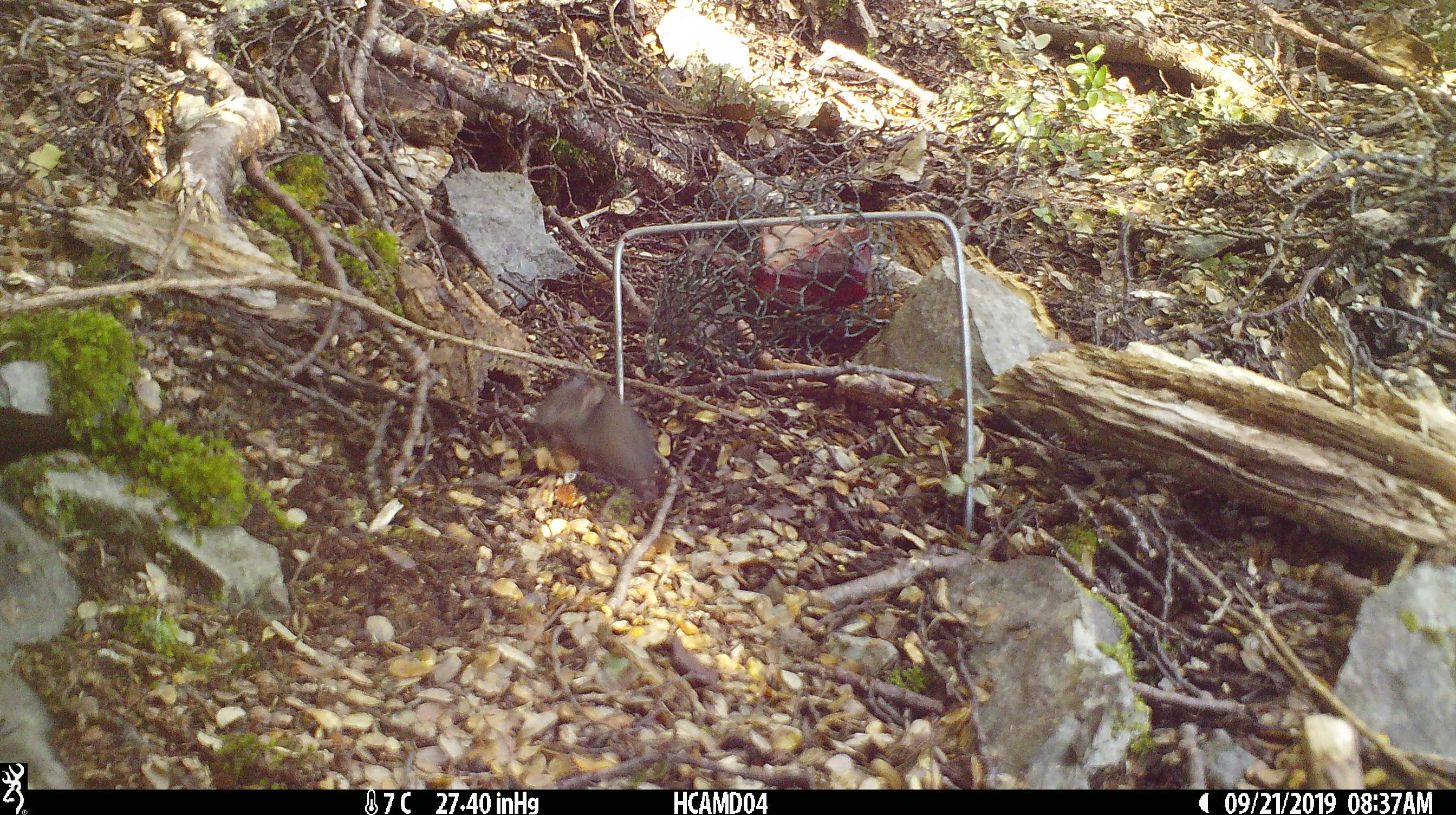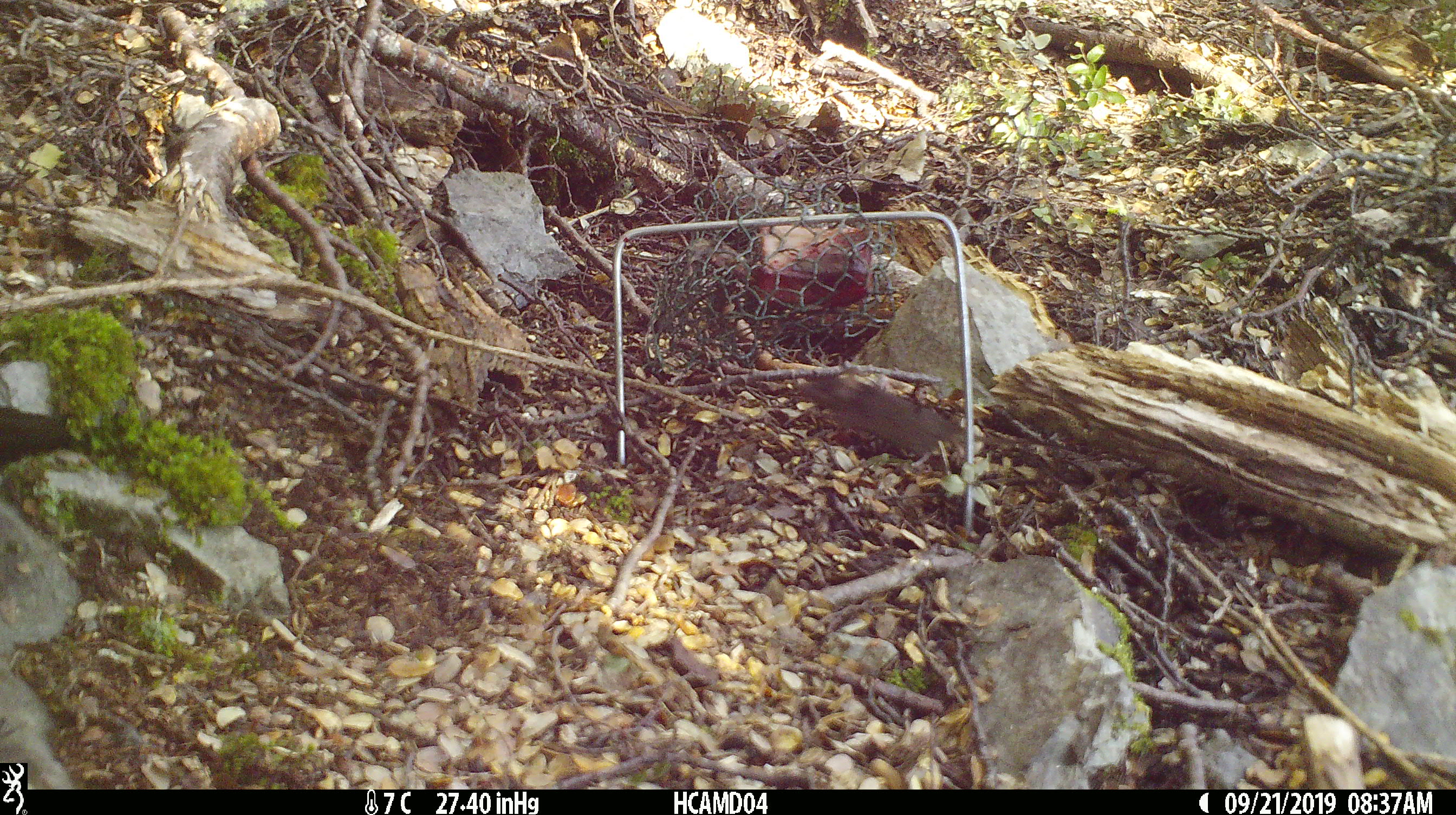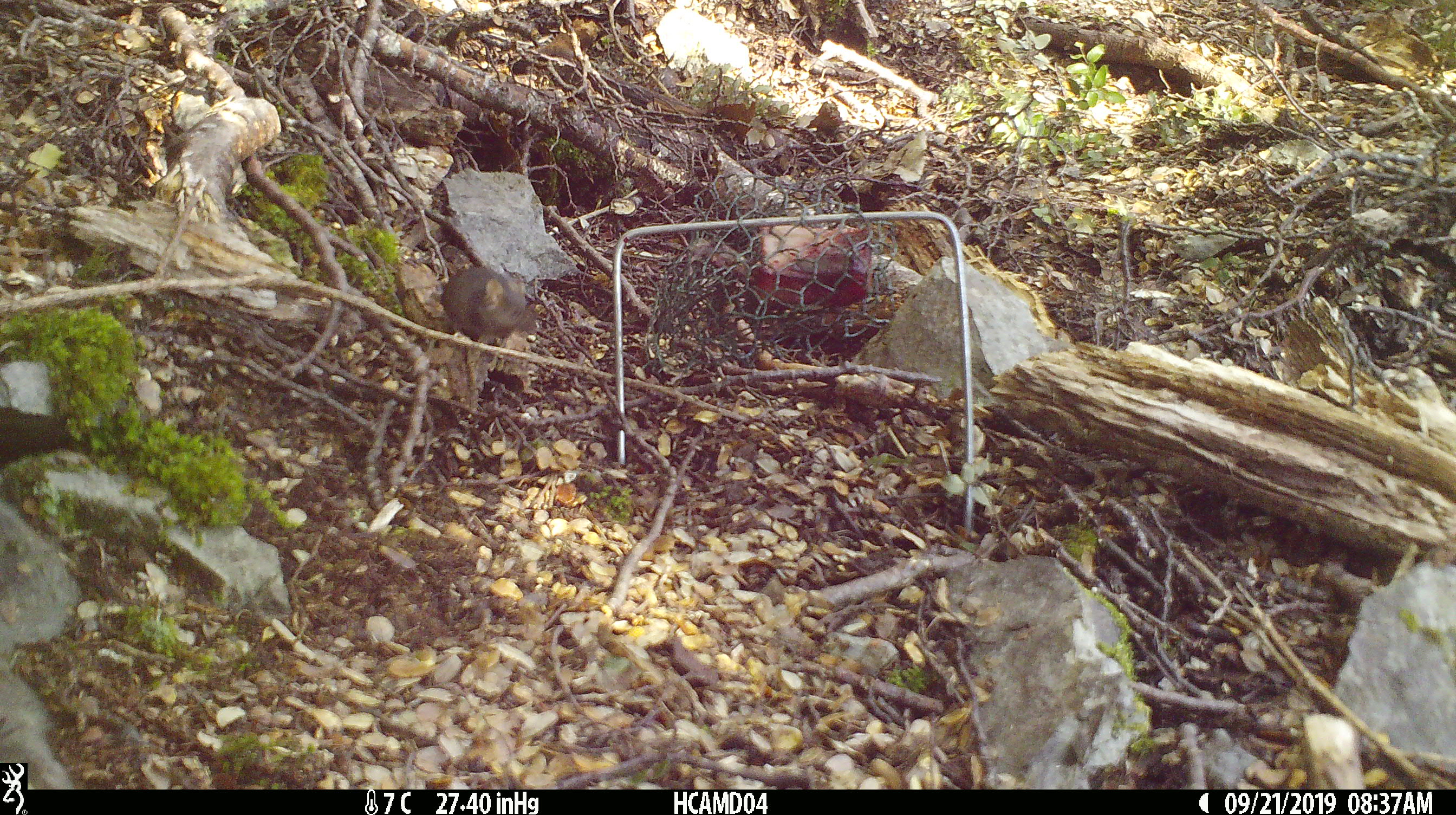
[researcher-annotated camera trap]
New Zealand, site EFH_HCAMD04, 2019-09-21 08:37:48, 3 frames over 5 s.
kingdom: Animalia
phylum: Chordata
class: Mammalia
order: Rodentia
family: Muridae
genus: Mus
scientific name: Mus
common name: mouse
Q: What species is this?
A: Mouse (Mus).